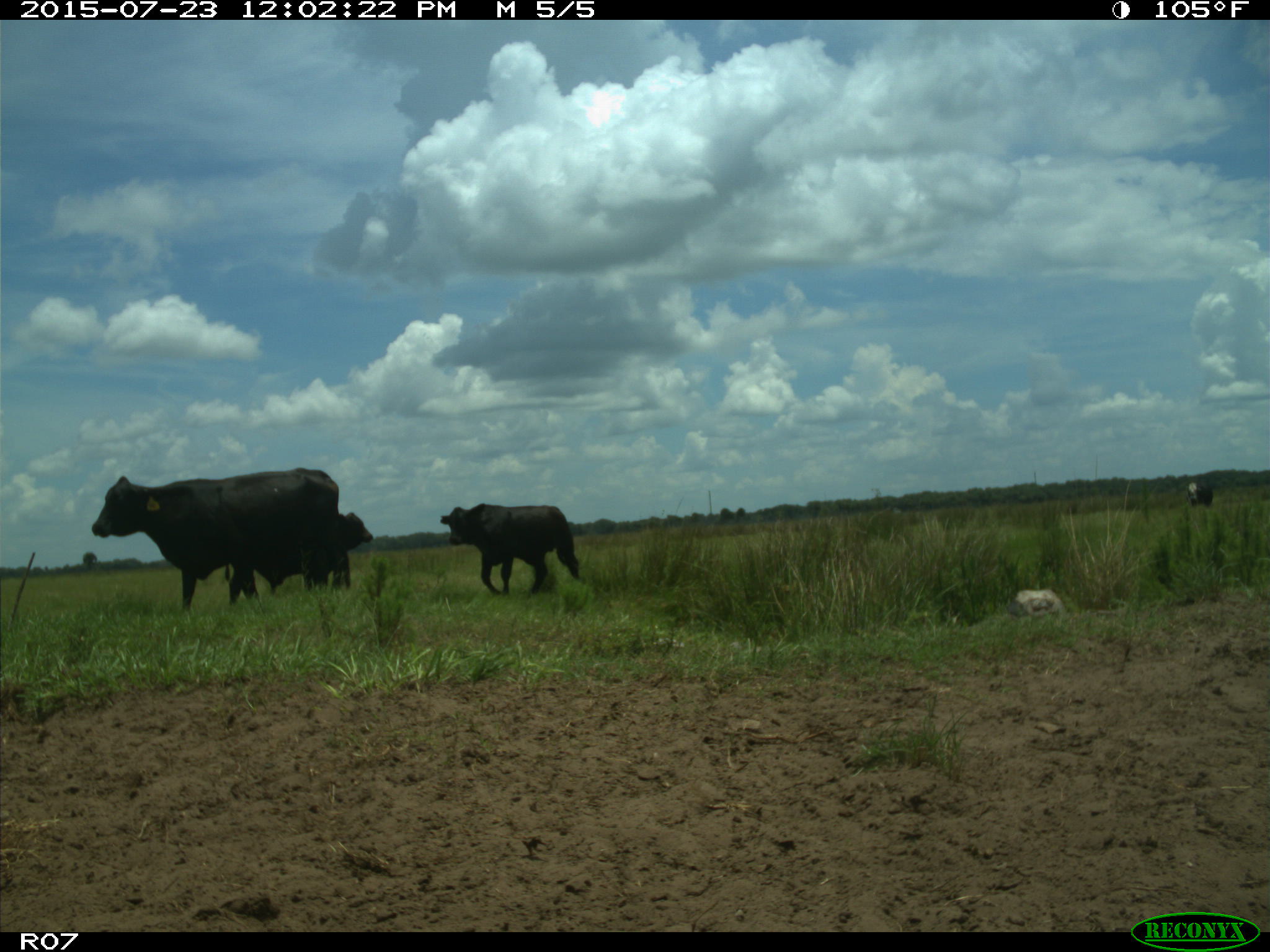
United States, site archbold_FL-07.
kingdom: Animalia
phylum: Chordata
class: Mammalia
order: Artiodactyla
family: Bovidae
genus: Bos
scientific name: Bos taurus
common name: domestic cow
Bos taurus (domestic cow).